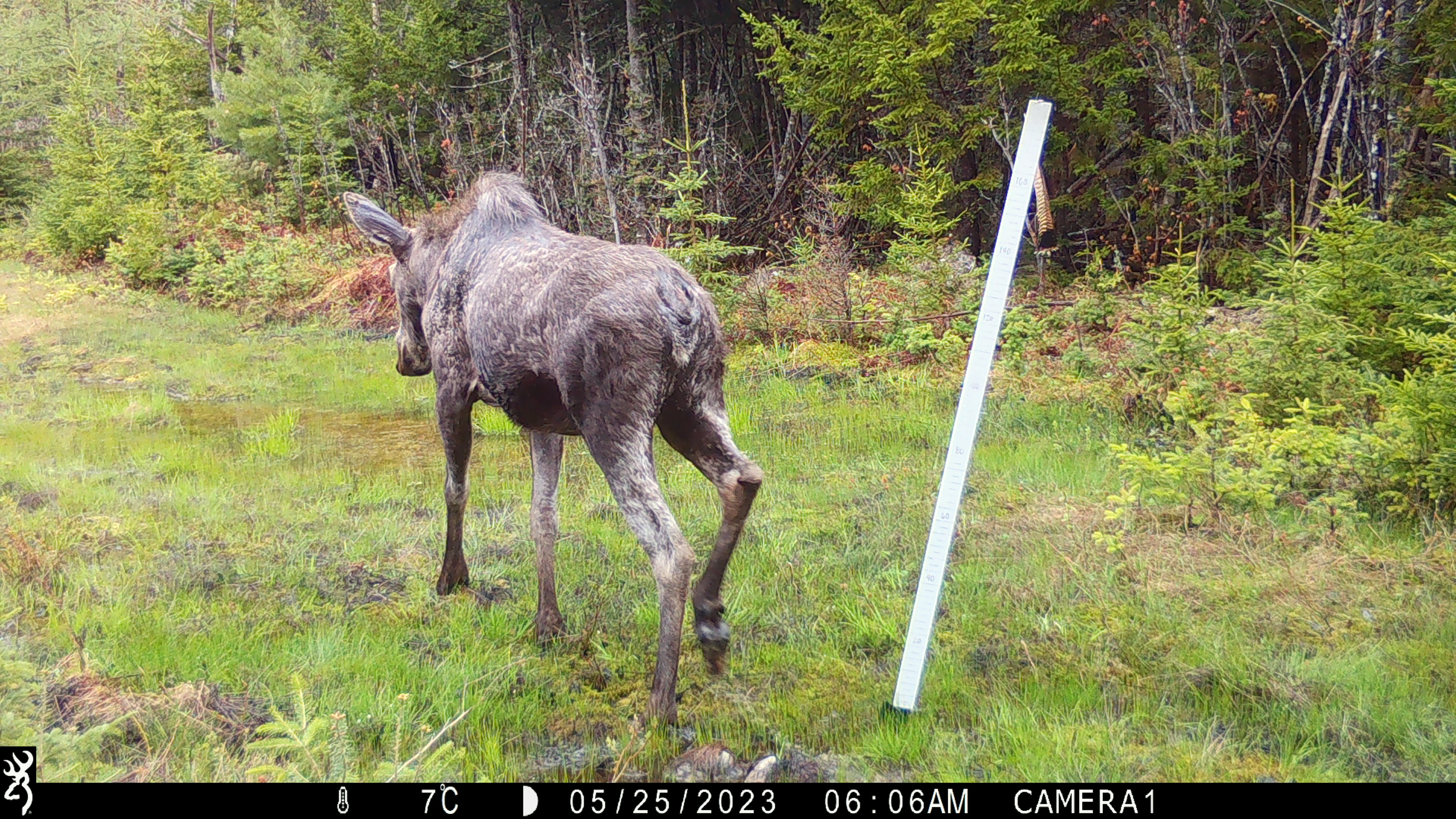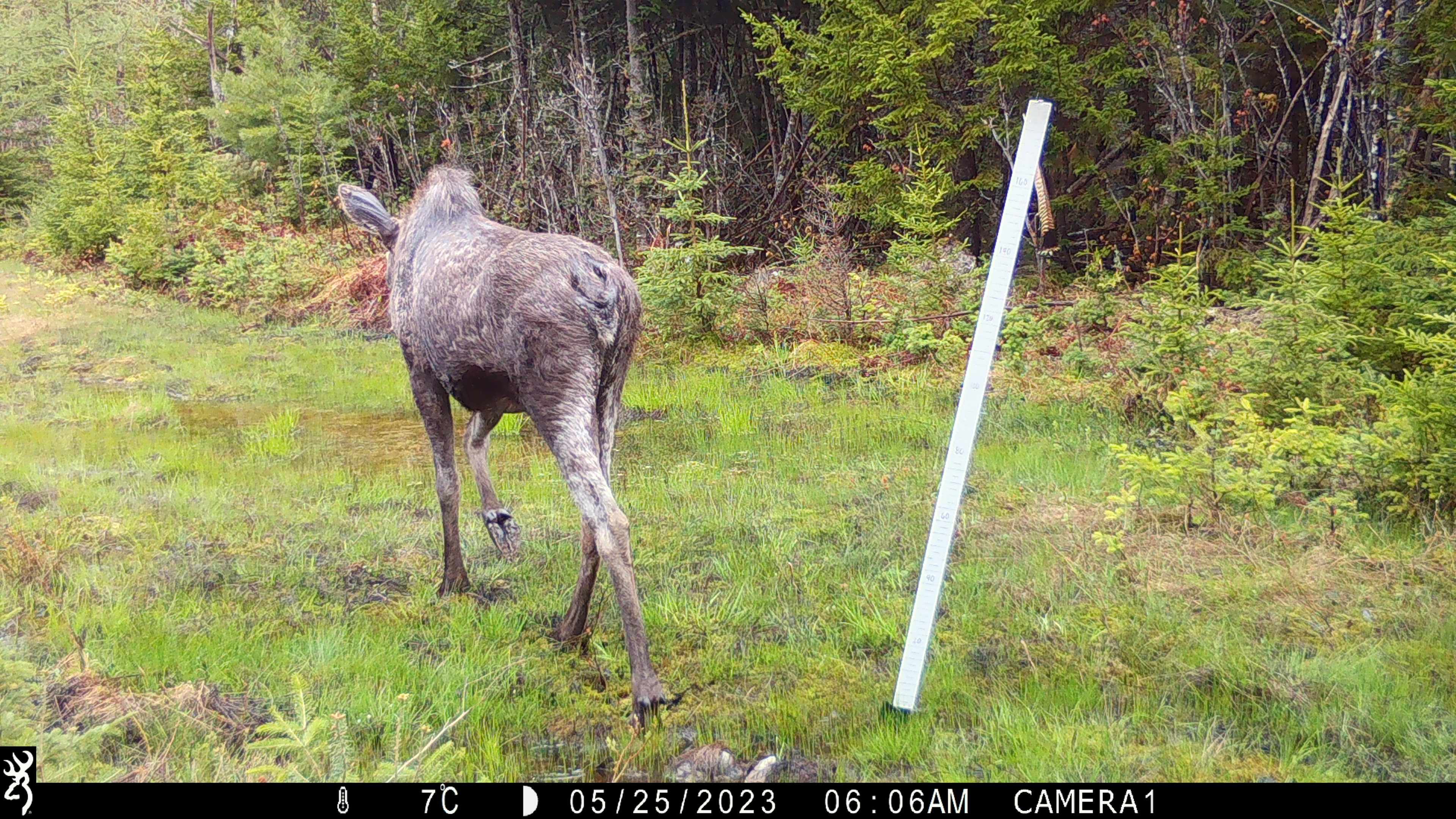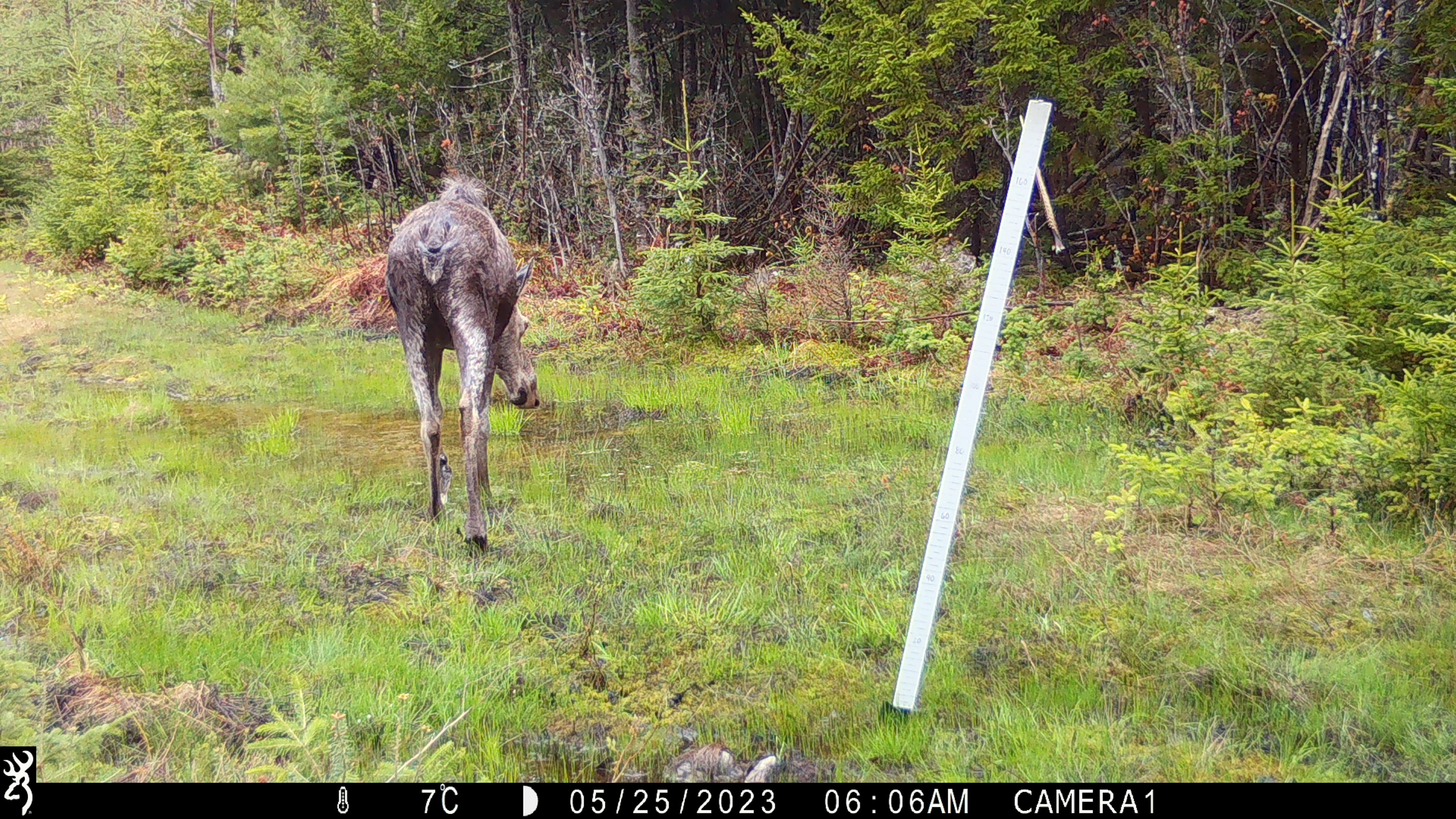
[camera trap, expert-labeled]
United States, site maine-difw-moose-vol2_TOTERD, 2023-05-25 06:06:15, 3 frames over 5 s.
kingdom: Animalia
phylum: Chordata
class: Mammalia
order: Artiodactyla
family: Cervidae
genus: Alces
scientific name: Alces alces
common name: moose